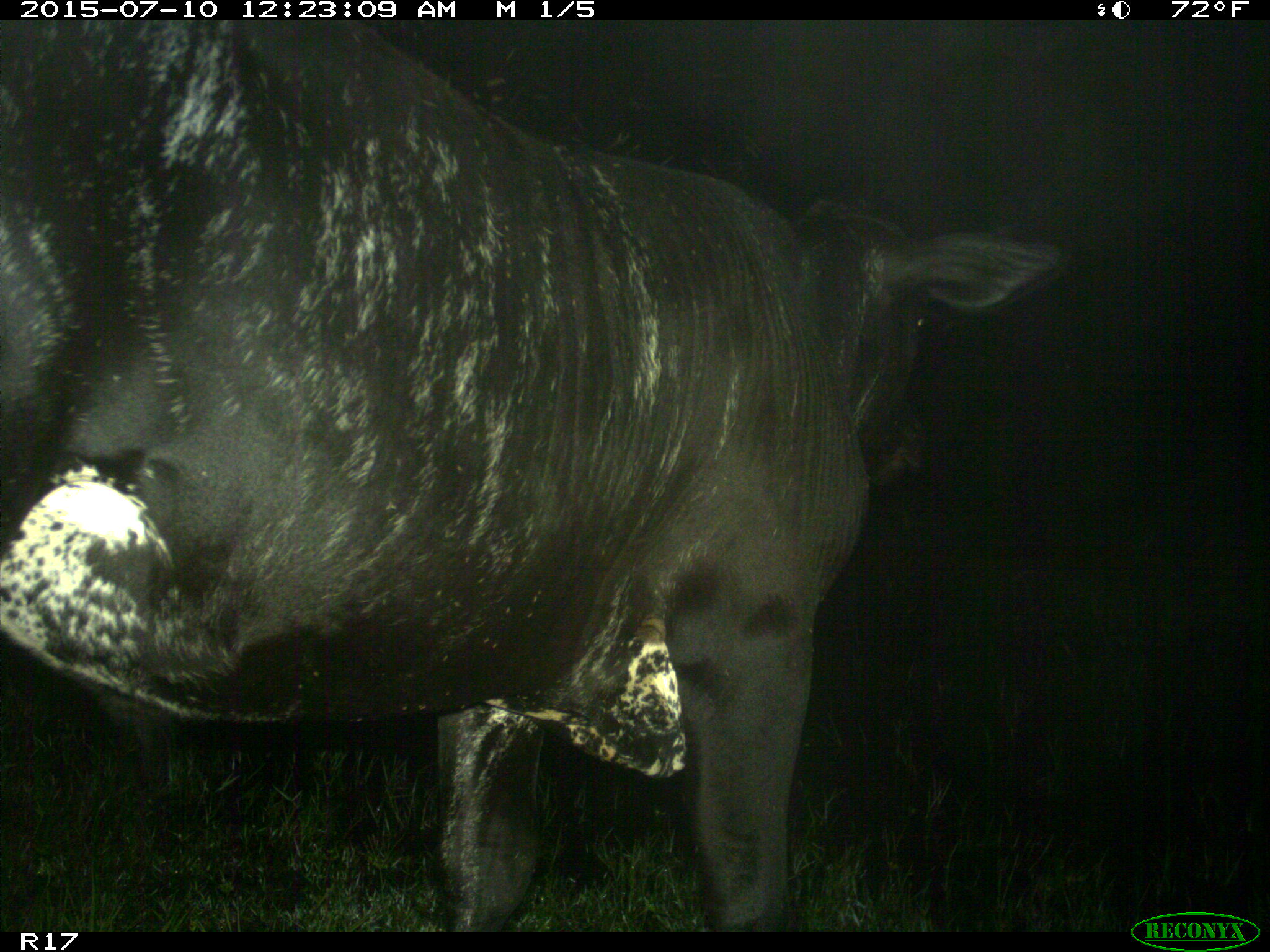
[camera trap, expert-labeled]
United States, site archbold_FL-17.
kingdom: Animalia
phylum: Chordata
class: Mammalia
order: Artiodactyla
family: Bovidae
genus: Bos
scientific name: Bos taurus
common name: domestic cow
Bos taurus (domestic cow).